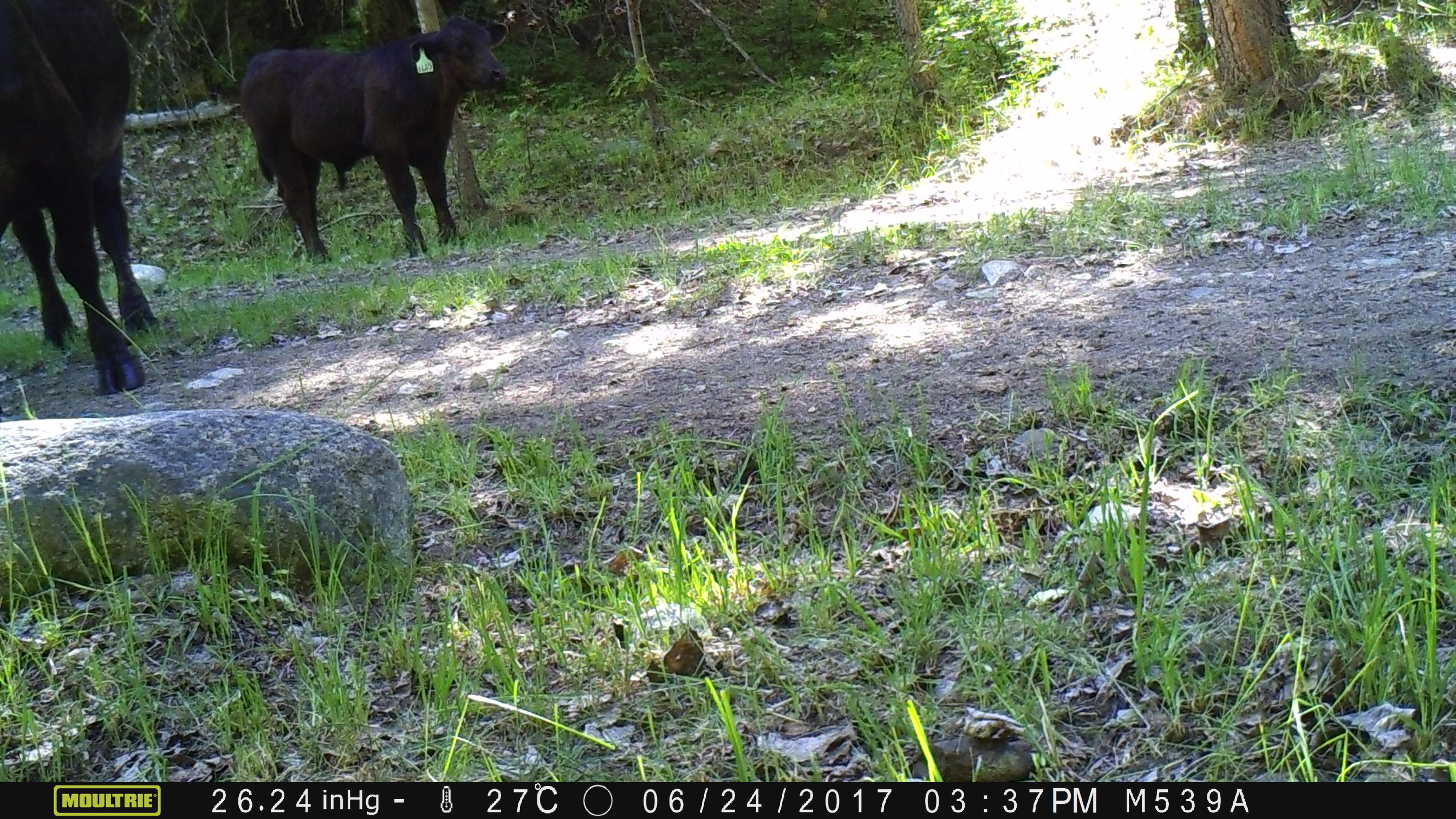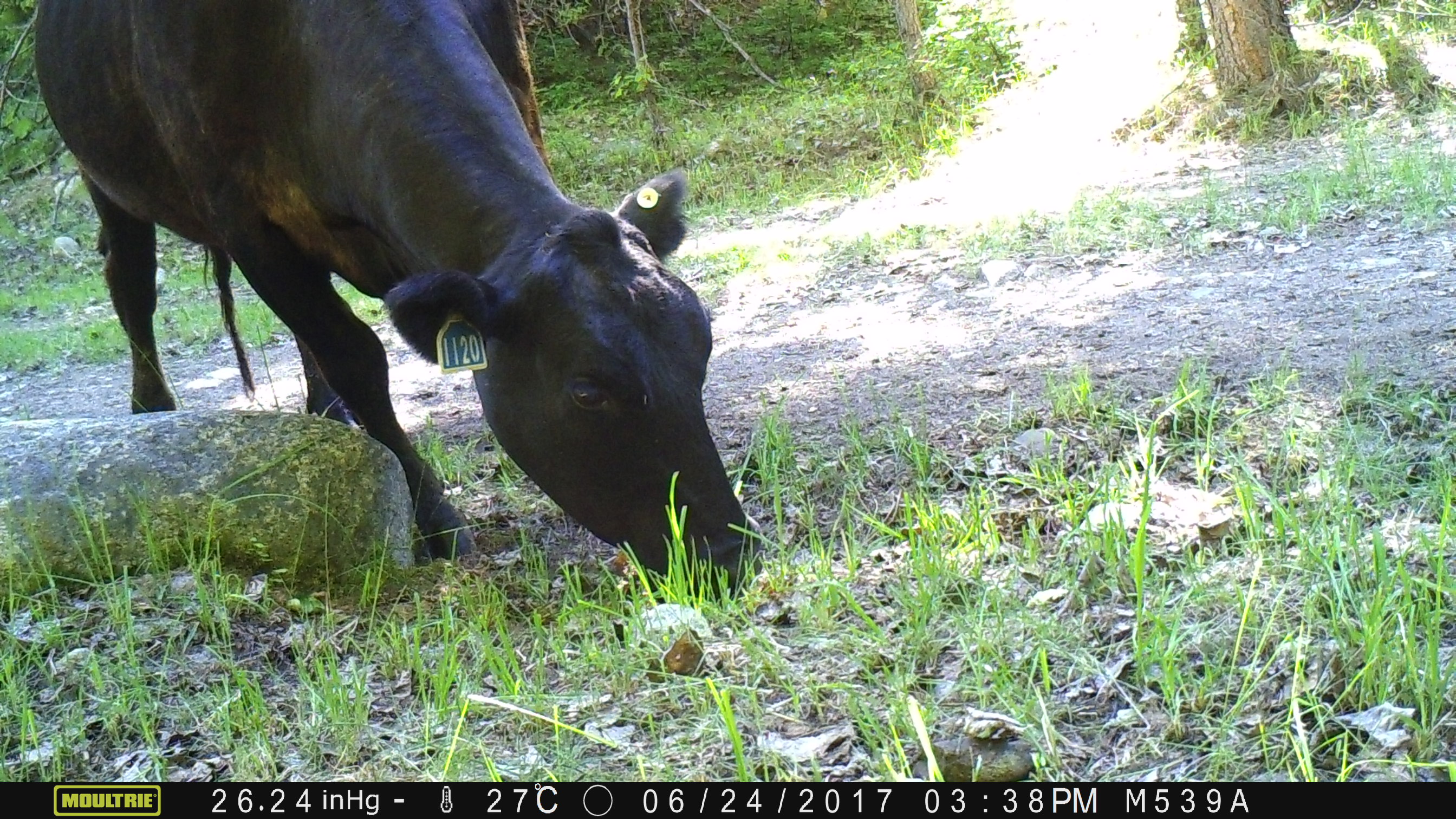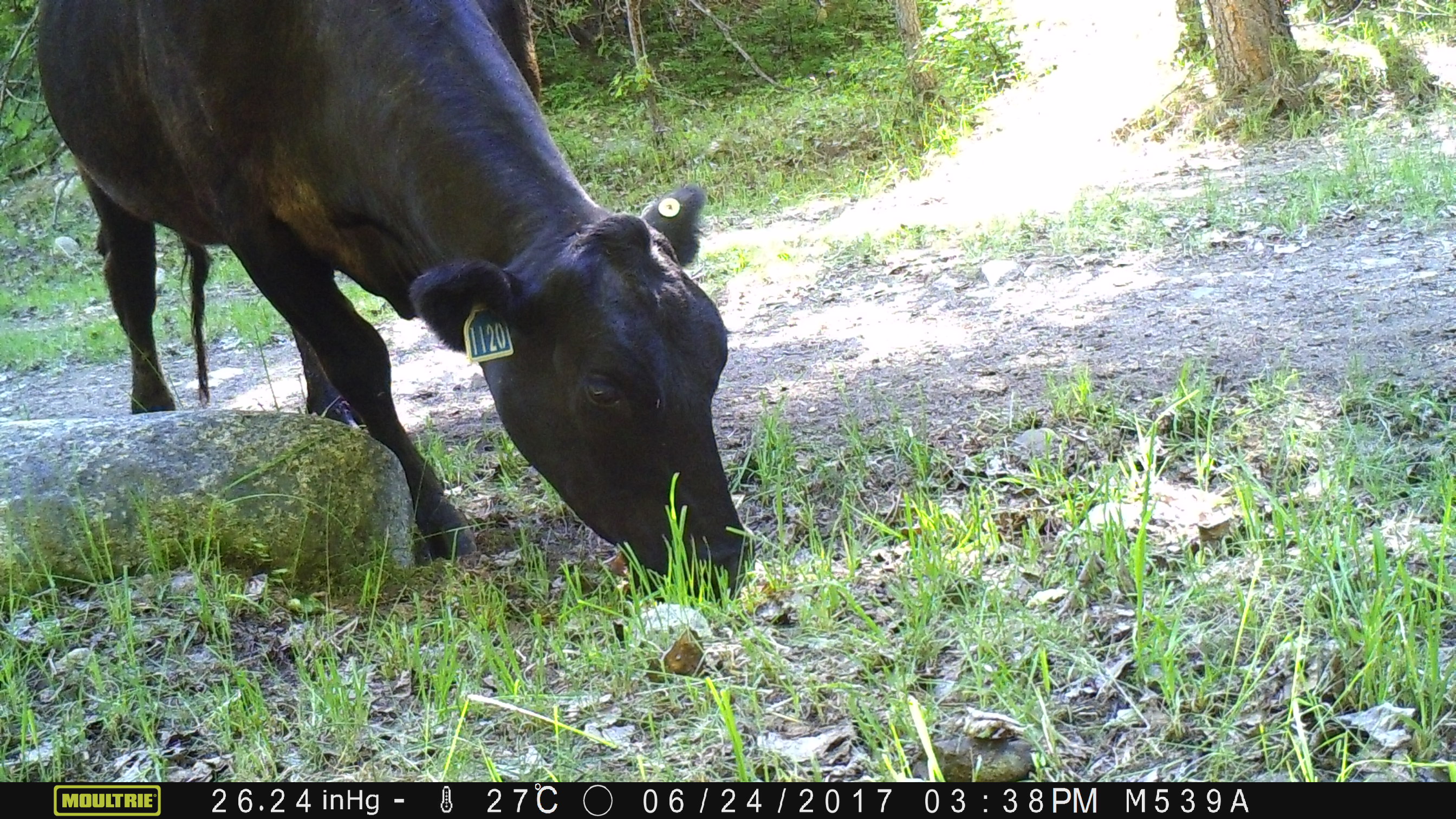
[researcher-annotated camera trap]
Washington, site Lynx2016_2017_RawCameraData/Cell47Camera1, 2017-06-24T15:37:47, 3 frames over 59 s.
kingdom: Animalia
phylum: Chordata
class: Mammalia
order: Artiodactyla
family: Bovidae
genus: Bos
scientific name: Bos taurus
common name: domestic cattle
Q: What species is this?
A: Domestic cattle (Bos taurus).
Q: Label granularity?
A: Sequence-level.